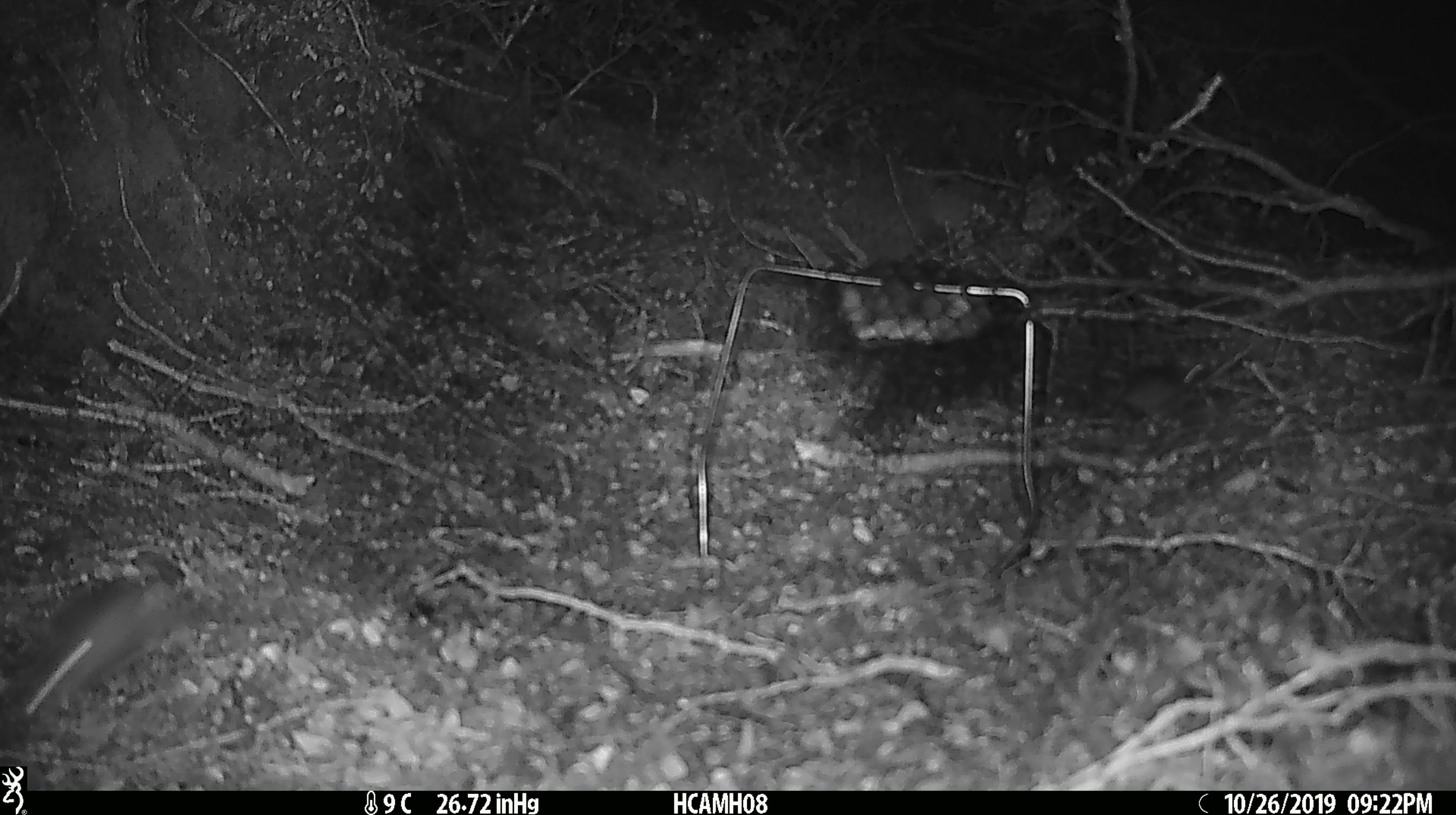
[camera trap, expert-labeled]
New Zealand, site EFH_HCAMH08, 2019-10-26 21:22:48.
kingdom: Animalia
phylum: Chordata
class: Mammalia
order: Rodentia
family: Muridae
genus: Mus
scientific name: Mus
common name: mouse